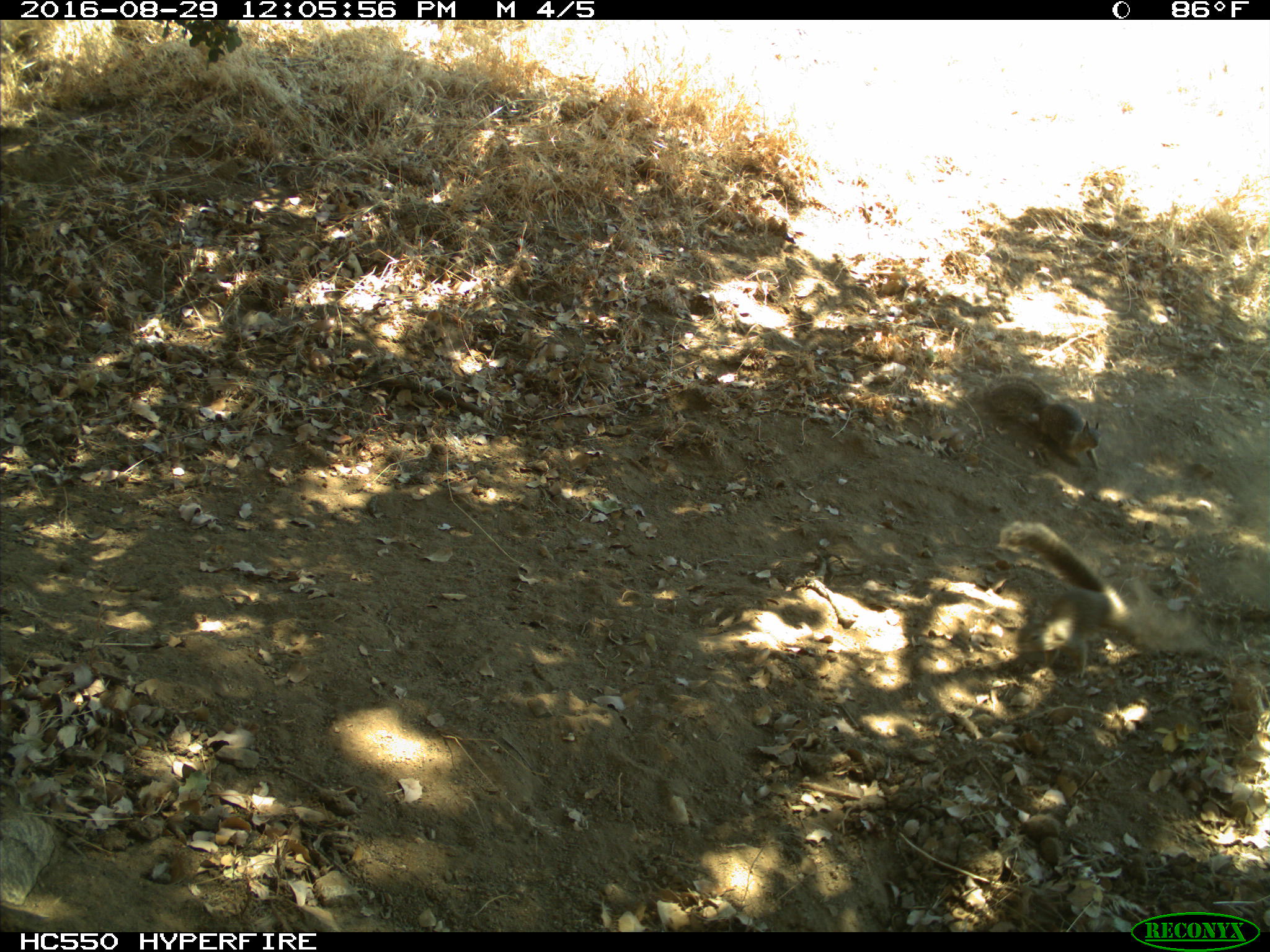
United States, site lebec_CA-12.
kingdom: Animalia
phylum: Chordata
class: Mammalia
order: Rodentia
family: Sciuridae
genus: Otospermophilus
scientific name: Otospermophilus beecheyi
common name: california ground squirrel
Otospermophilus beecheyi (california ground squirrel).